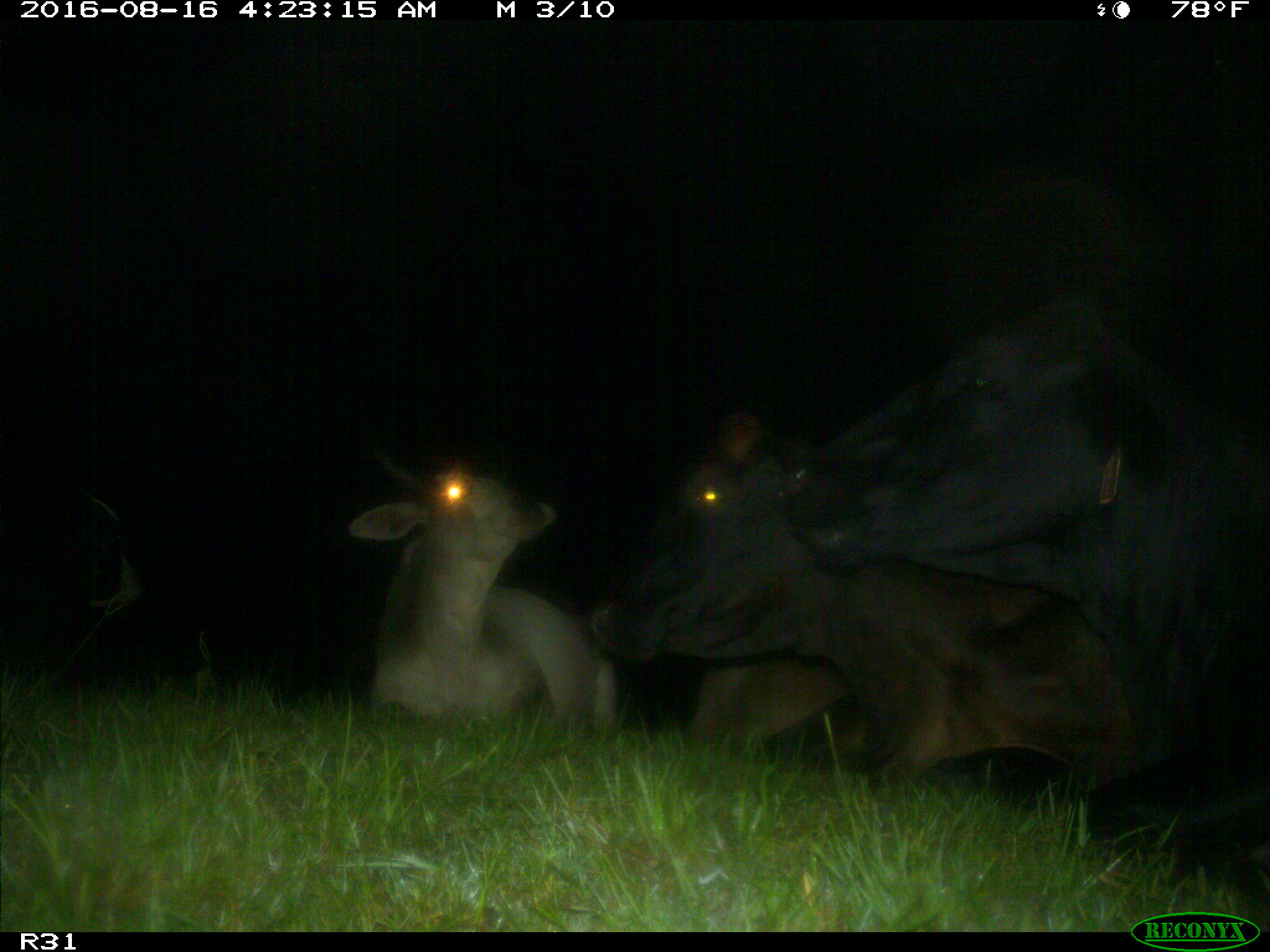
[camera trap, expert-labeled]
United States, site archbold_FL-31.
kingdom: Animalia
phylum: Chordata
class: Mammalia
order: Artiodactyla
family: Bovidae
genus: Bos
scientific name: Bos taurus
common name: domestic cow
Bos taurus (domestic cow).